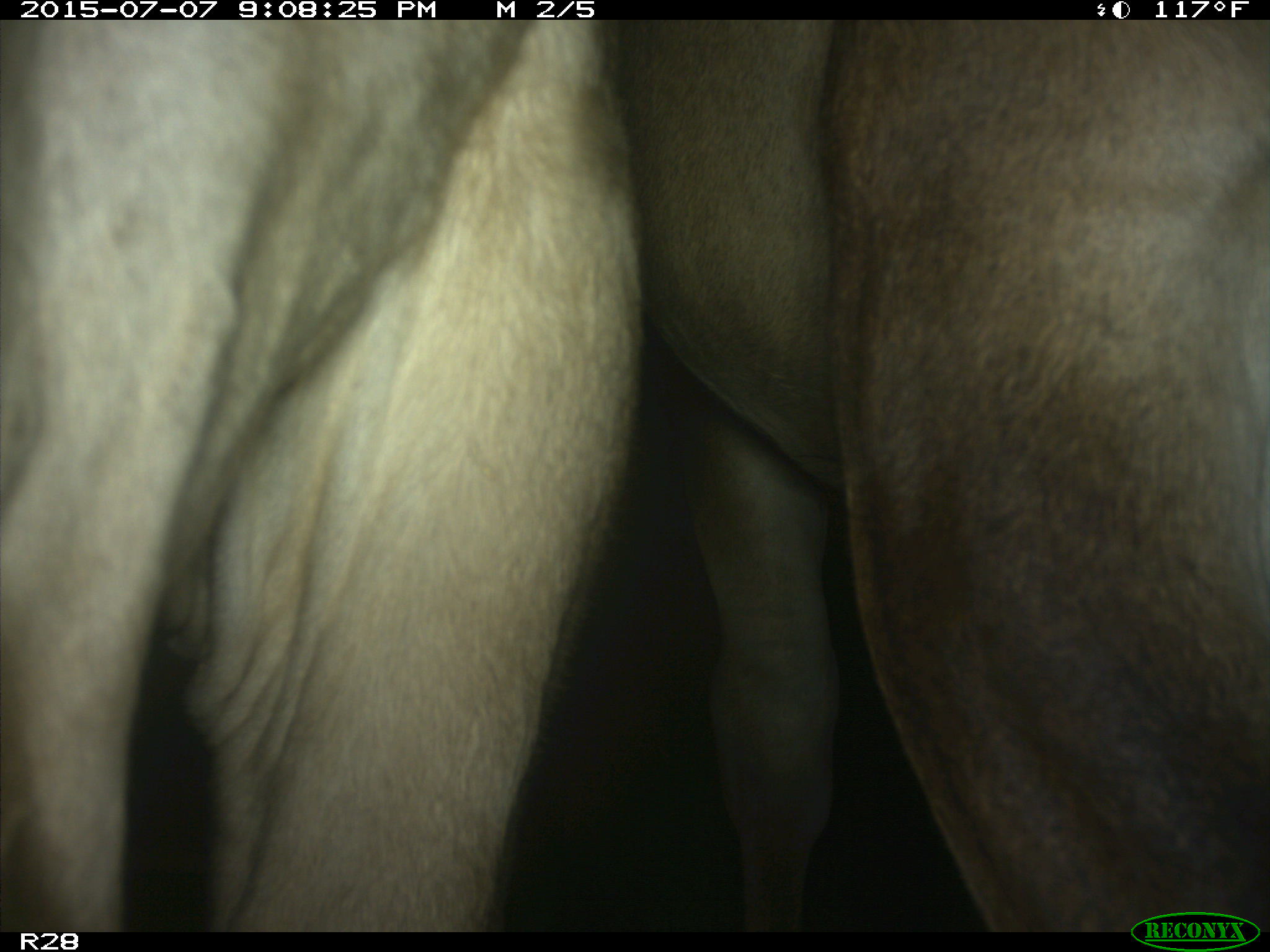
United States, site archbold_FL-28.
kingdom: Animalia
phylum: Chordata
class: Mammalia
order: Artiodactyla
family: Bovidae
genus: Bos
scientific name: Bos taurus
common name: domestic cow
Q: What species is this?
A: Bos taurus (domestic cow).